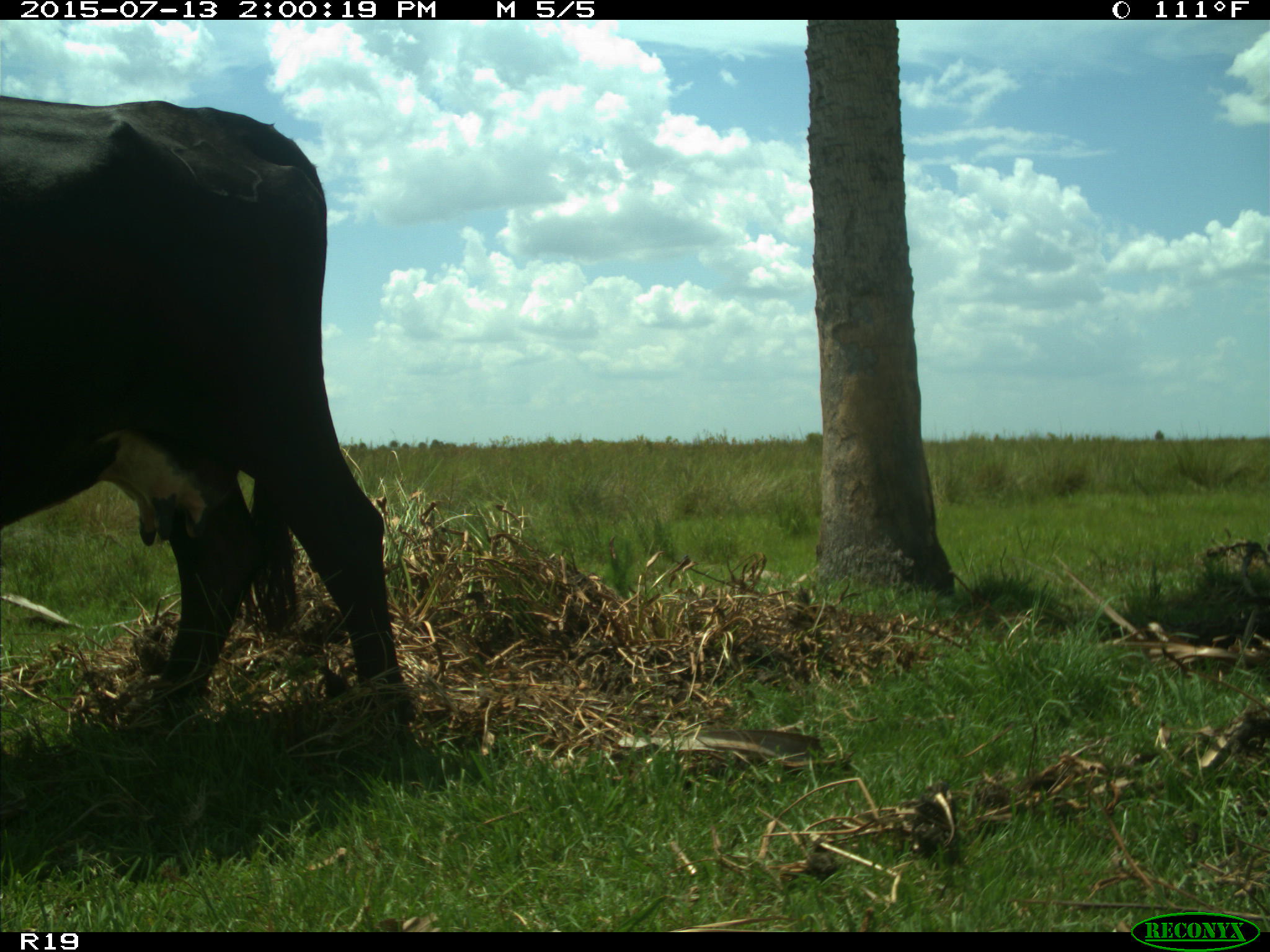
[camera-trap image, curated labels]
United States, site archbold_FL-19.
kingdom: Animalia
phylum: Chordata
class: Mammalia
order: Artiodactyla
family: Bovidae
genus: Bos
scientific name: Bos taurus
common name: domestic cow